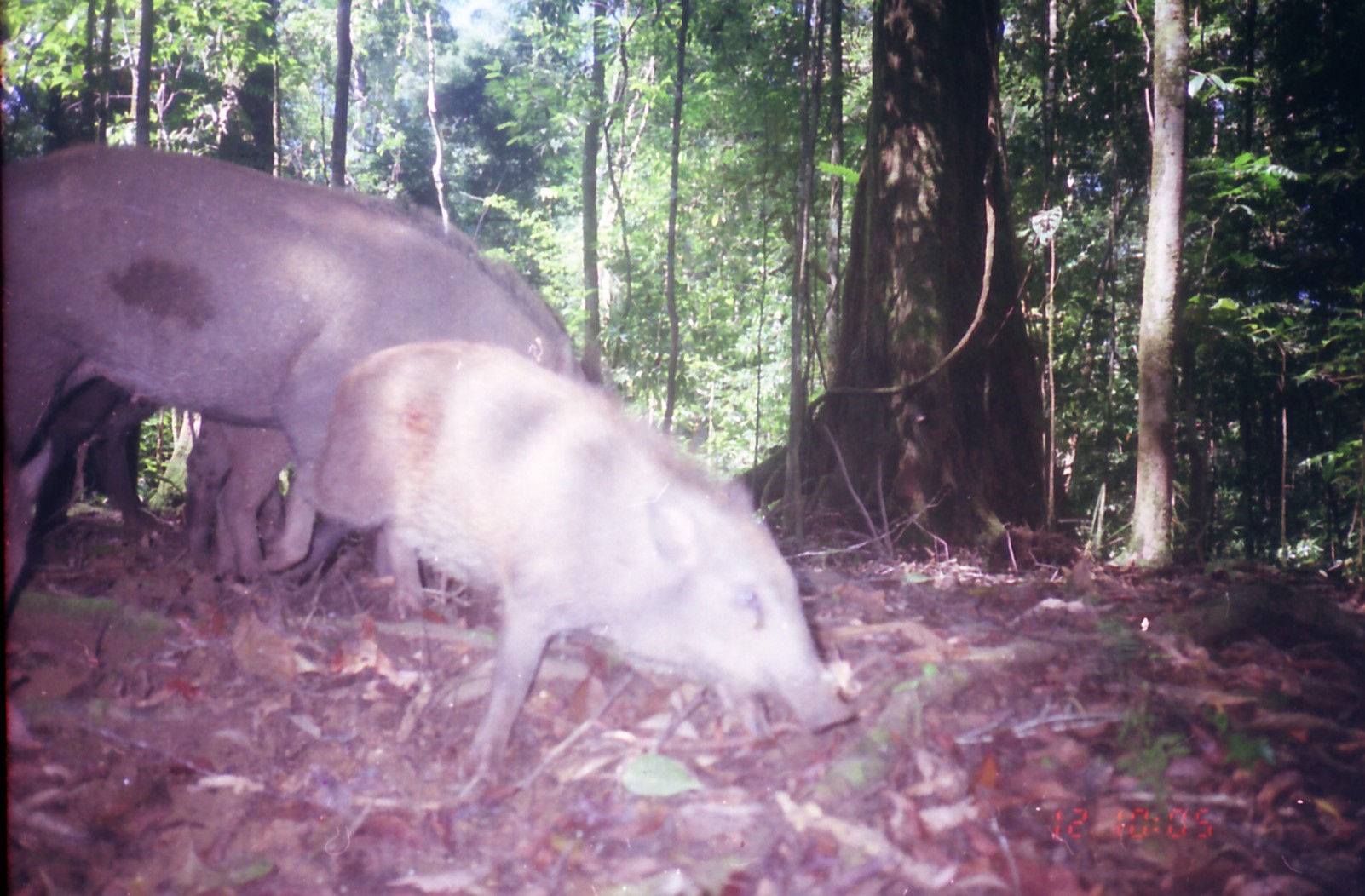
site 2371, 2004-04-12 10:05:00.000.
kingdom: Animalia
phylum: Chordata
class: Mammalia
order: Artiodactyla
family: Suidae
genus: Sus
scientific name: Sus scrofa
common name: wild boar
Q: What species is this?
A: Sus scrofa (wild boar).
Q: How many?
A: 3.